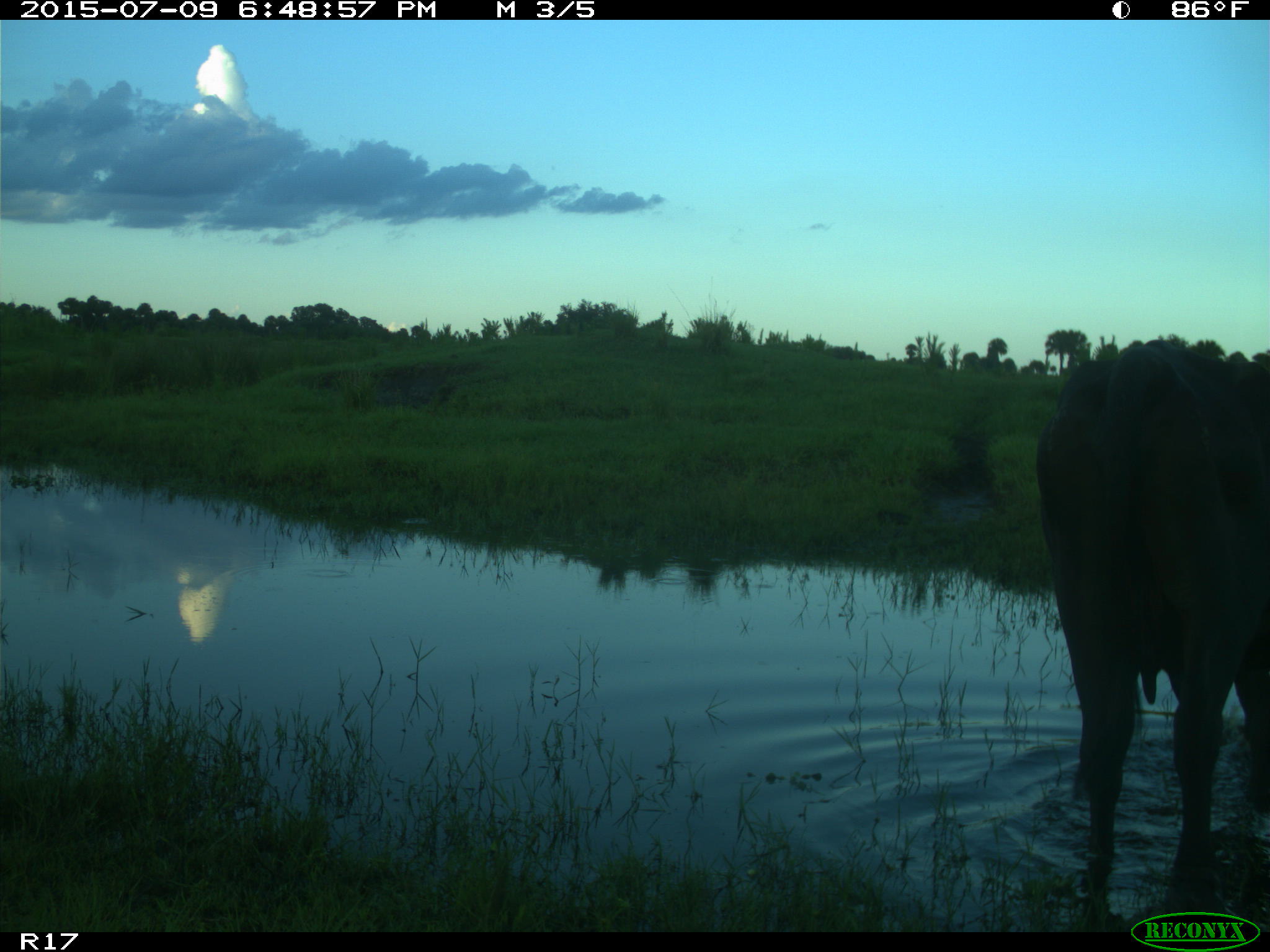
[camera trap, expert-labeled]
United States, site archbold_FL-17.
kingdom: Animalia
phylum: Chordata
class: Mammalia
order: Artiodactyla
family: Bovidae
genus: Bos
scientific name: Bos taurus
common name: domestic cow